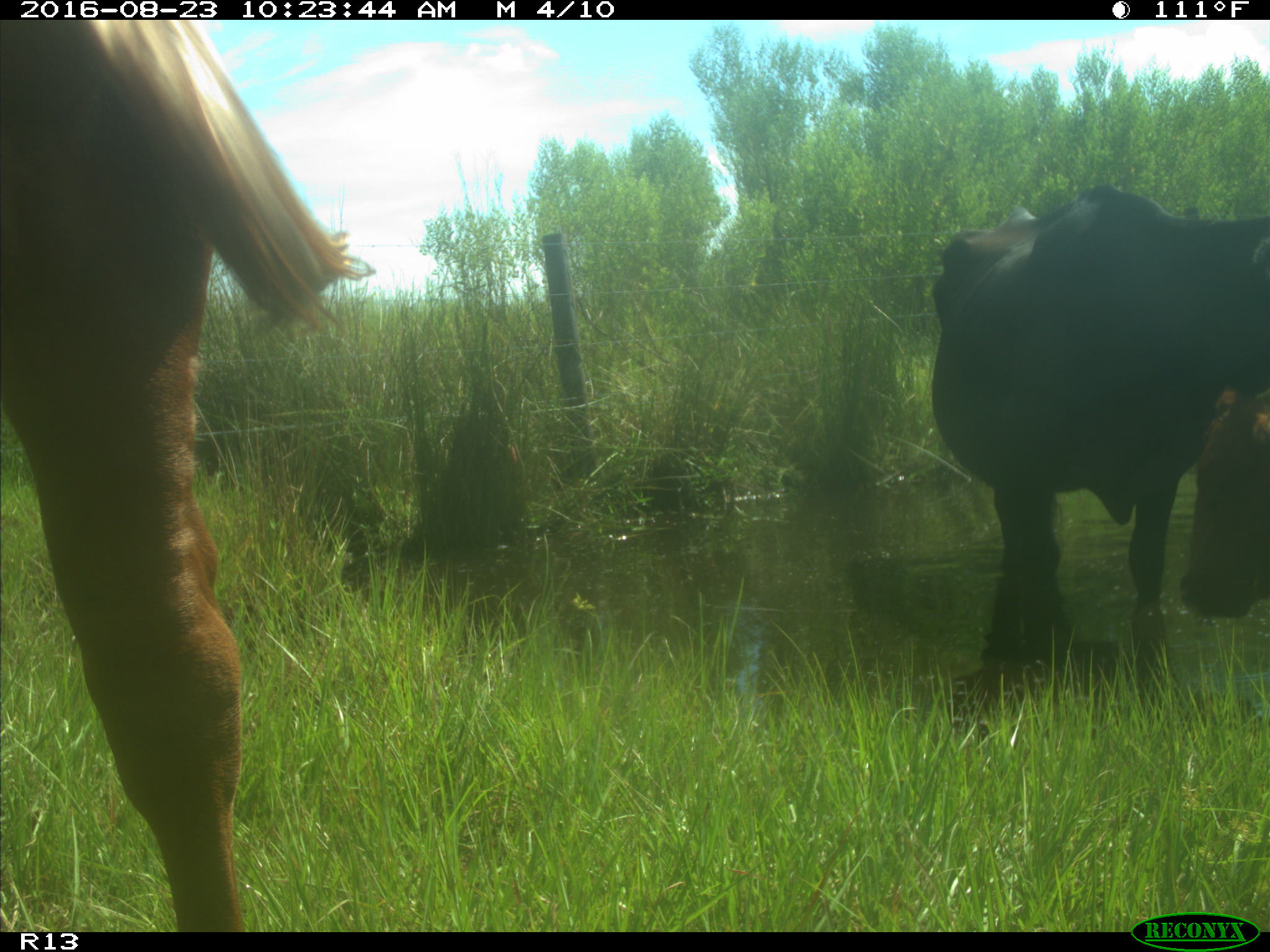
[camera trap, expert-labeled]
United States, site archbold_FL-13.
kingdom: Animalia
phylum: Chordata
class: Mammalia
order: Artiodactyla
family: Bovidae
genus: Bos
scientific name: Bos taurus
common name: domestic cow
Bos taurus (domestic cow).